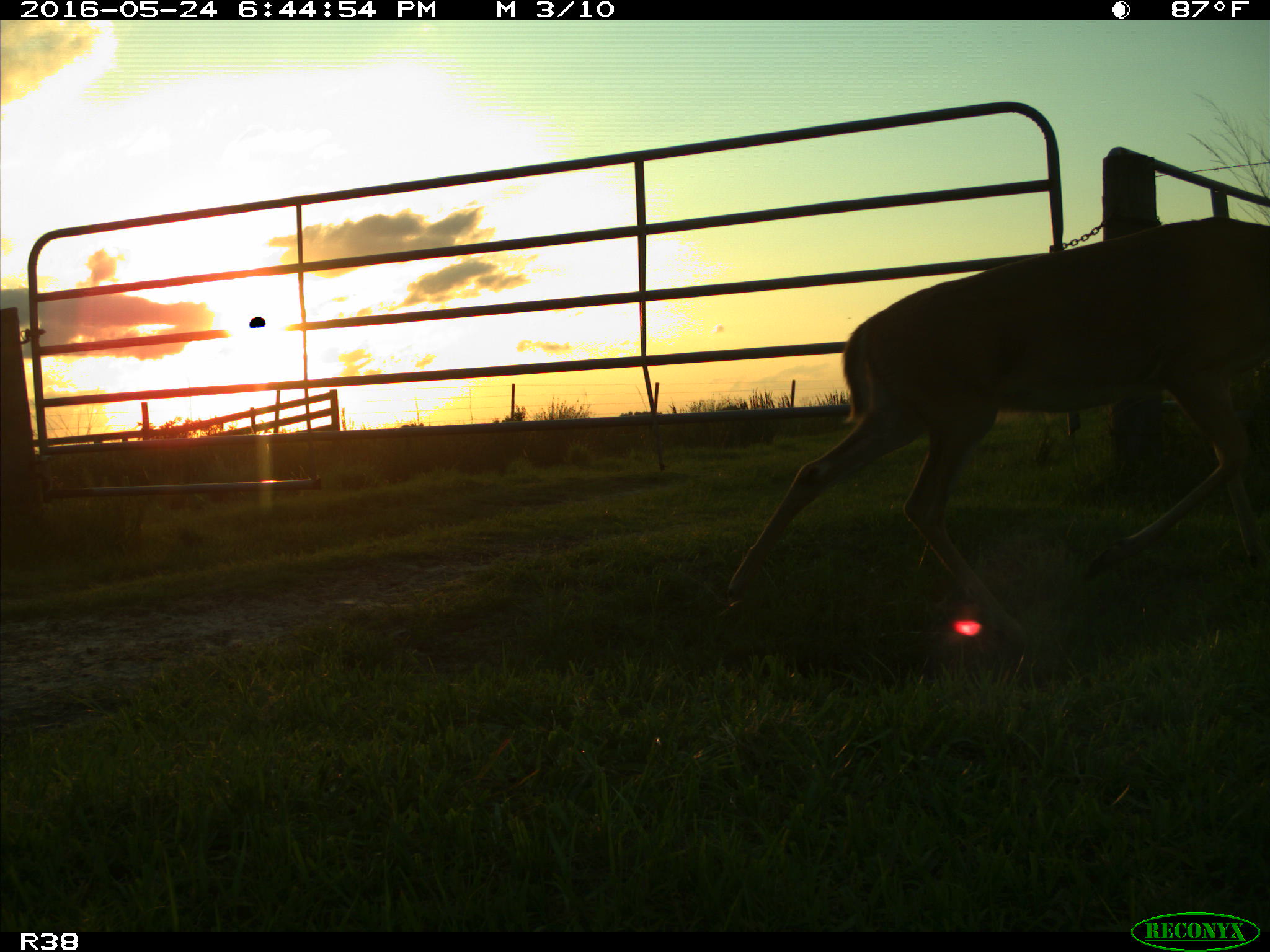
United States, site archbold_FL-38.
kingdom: Animalia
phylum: Chordata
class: Mammalia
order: Artiodactyla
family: Cervidae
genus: Odocoileus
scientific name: Odocoileus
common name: deer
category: unidentified deer